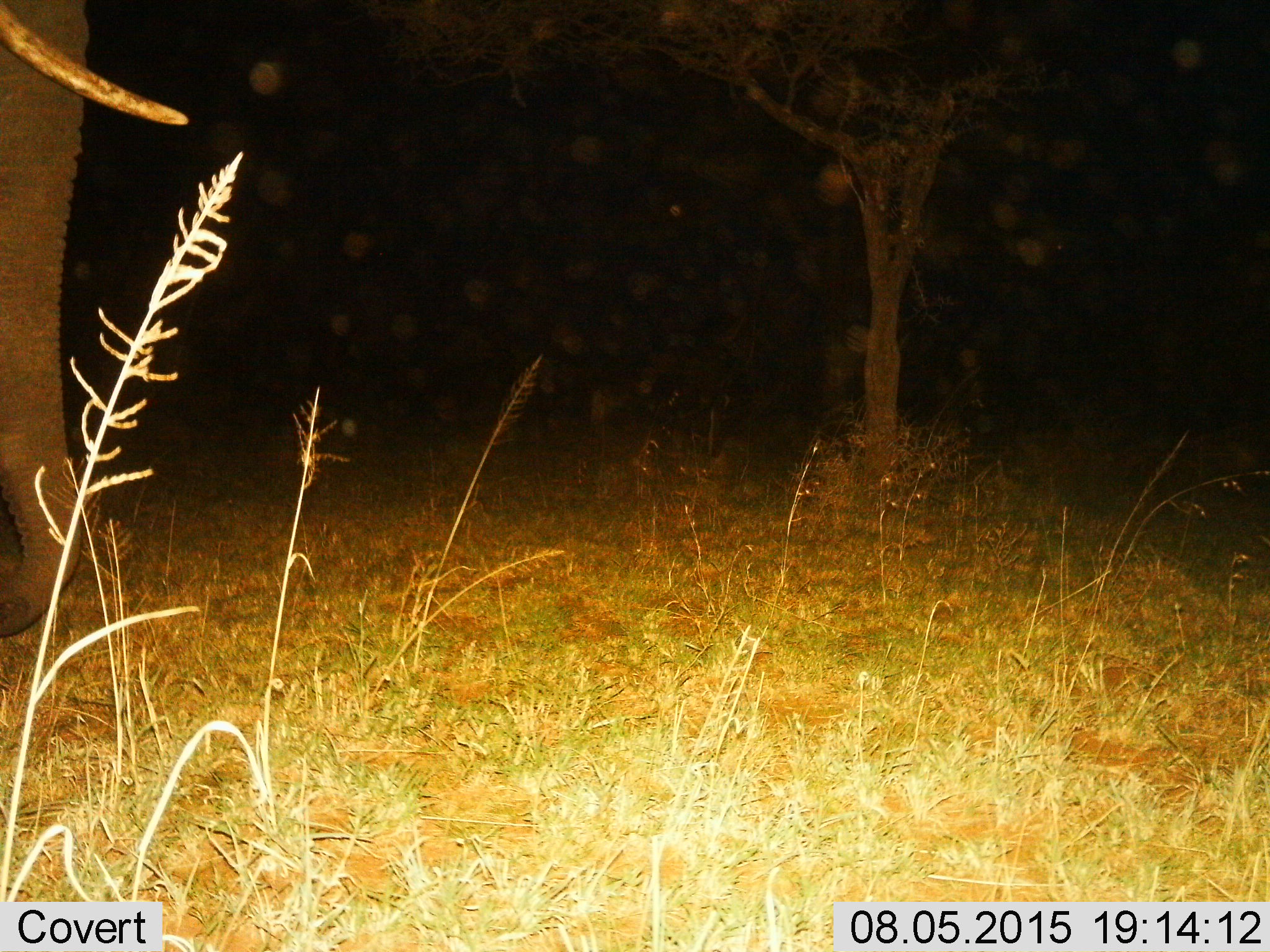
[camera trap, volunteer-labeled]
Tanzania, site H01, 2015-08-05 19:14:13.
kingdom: Animalia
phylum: Chordata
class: Mammalia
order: Proboscidea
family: Elephantidae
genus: Loxodonta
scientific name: Loxodonta africana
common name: african bush elephant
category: elephant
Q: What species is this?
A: Elephant (african bush elephant) (Loxodonta africana).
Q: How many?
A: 1.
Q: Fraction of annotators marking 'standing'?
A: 40%.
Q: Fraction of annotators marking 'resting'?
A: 0%.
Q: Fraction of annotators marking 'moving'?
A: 60%.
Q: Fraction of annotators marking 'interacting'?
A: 0%.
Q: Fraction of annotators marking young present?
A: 0%.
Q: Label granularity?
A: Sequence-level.